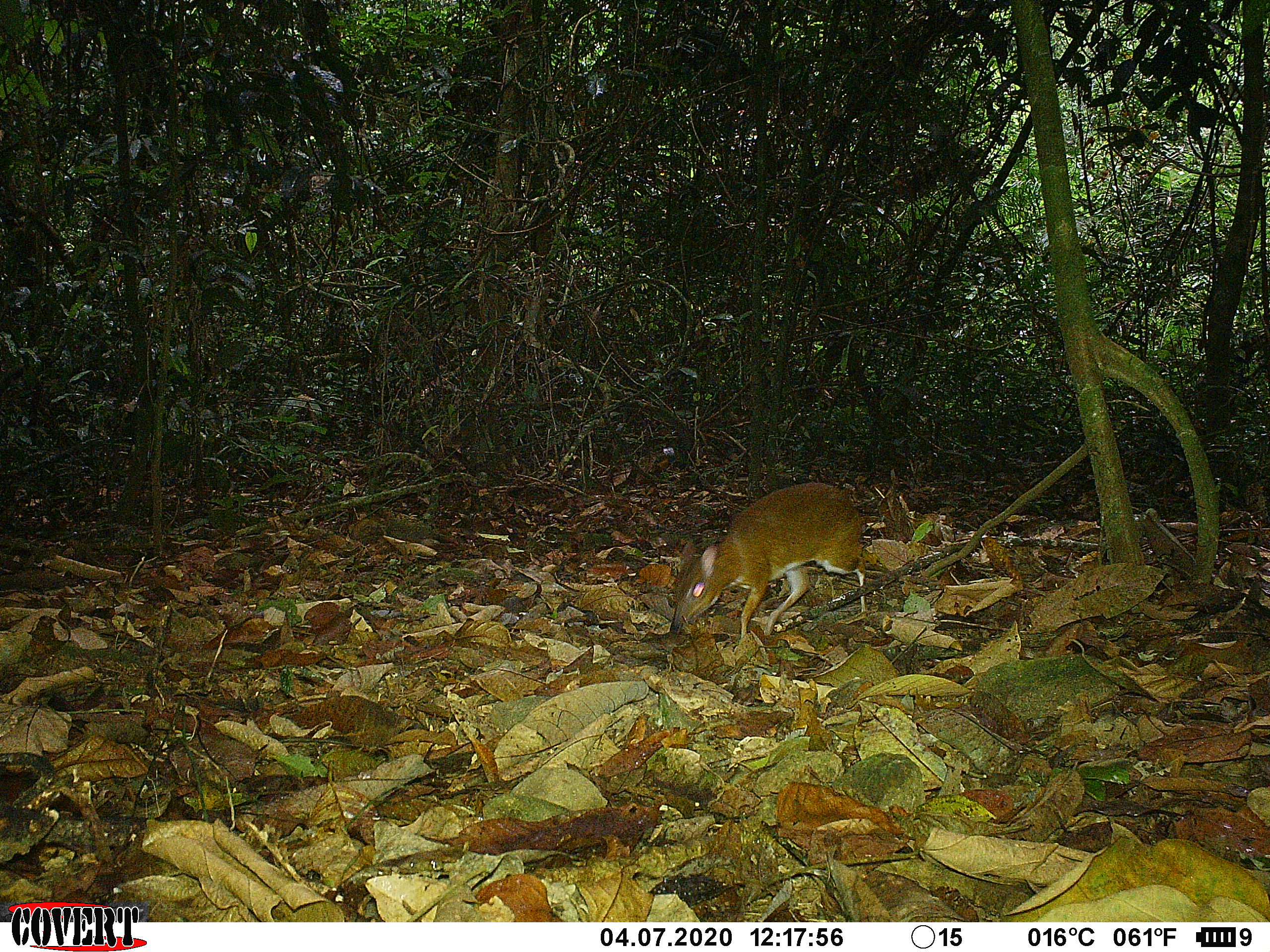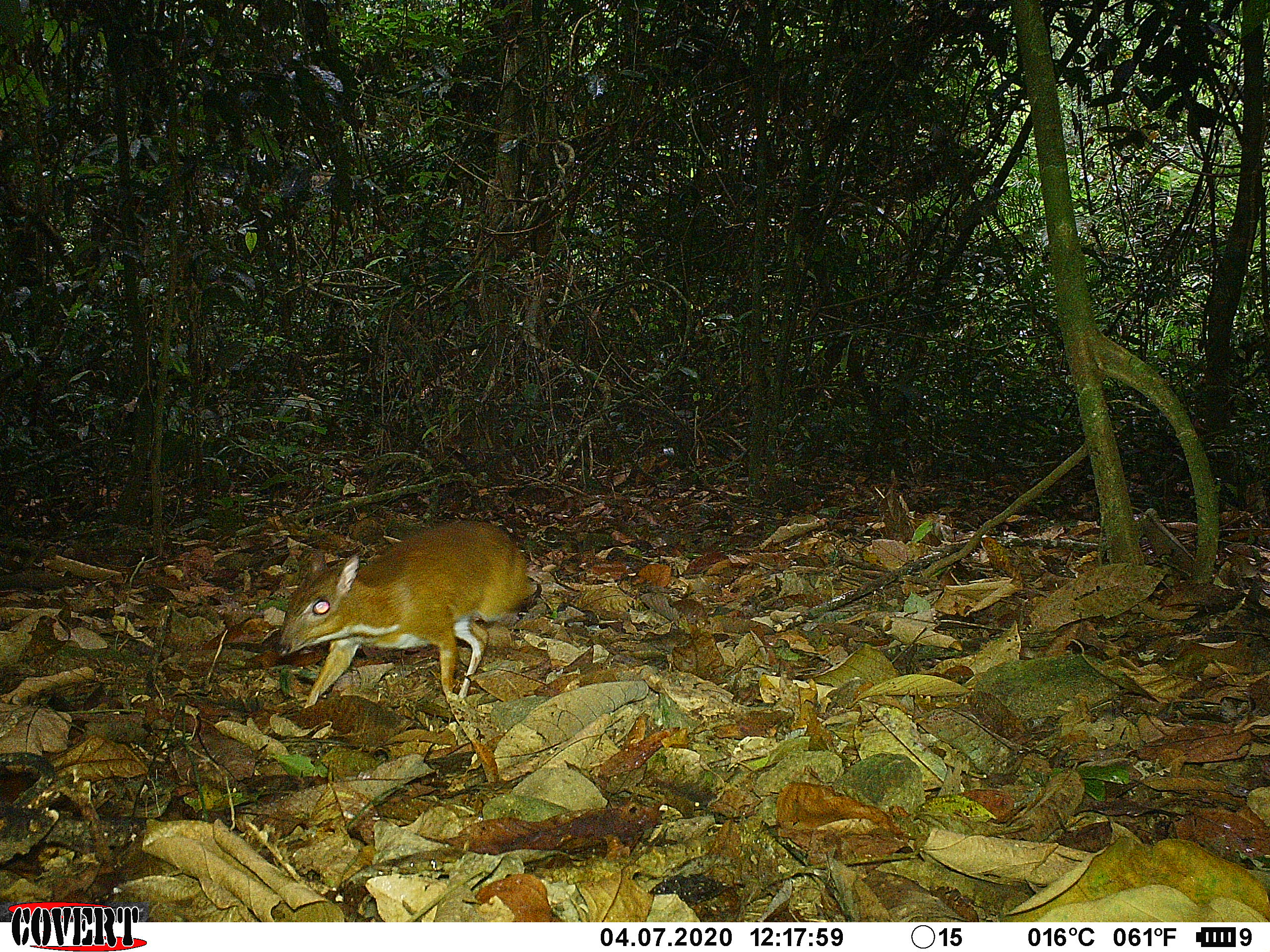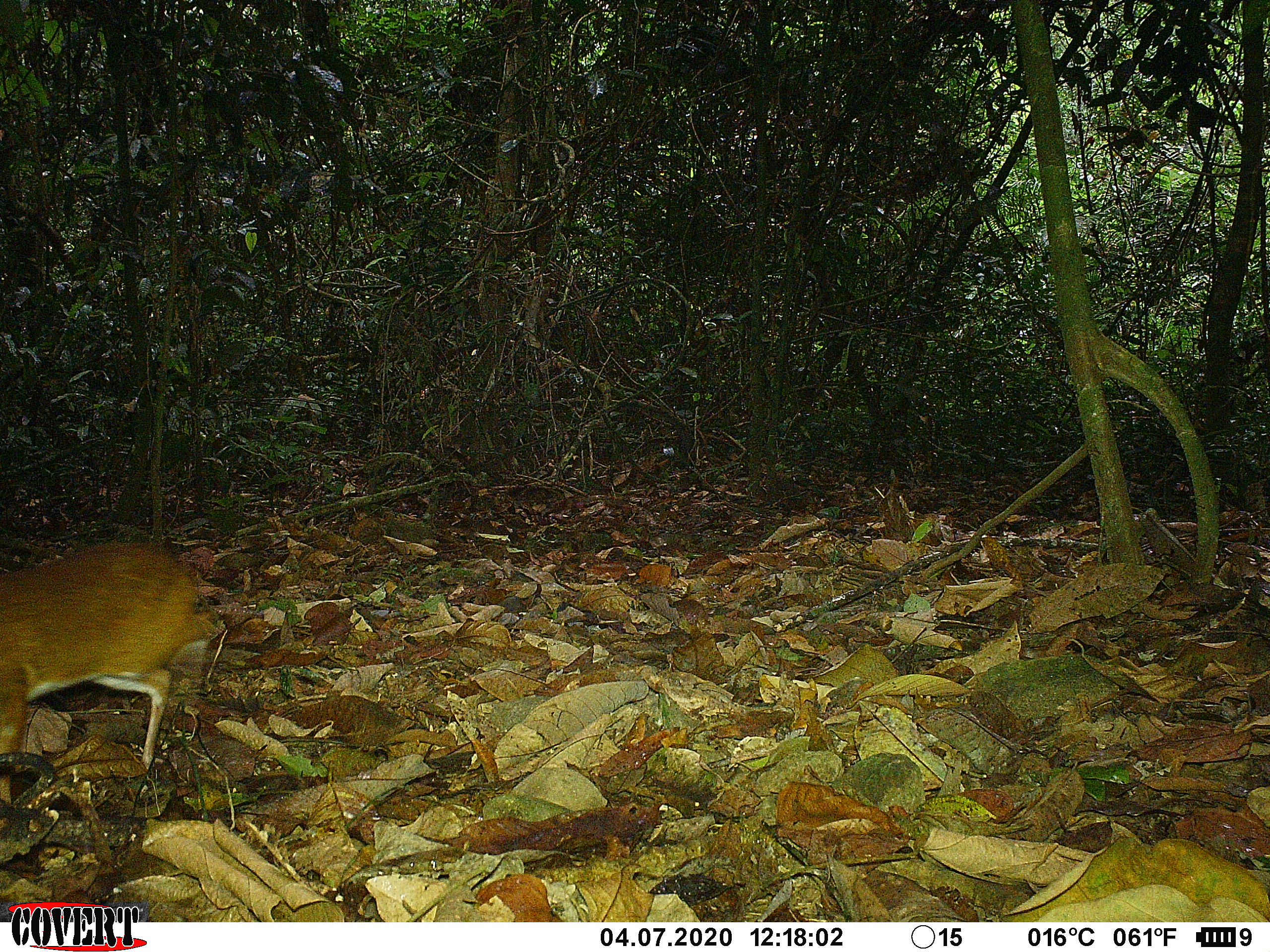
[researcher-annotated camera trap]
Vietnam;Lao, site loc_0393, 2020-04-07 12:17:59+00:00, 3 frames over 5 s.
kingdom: Animalia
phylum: Chordata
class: Mammalia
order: Artiodactyla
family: Tragulidae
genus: Moschiola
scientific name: Moschiola meminna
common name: chevrotain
Chevrotain (Moschiola meminna). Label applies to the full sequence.